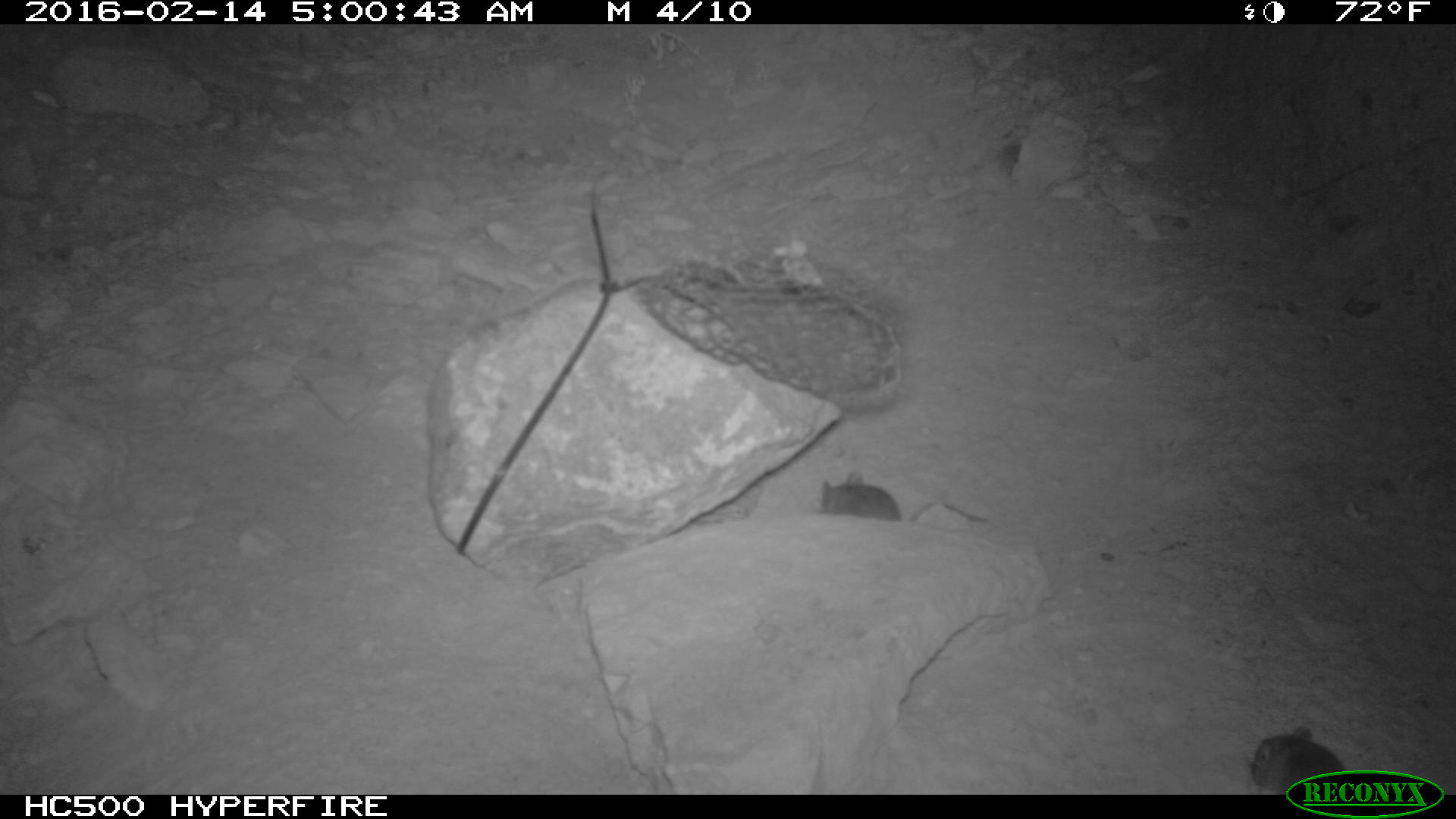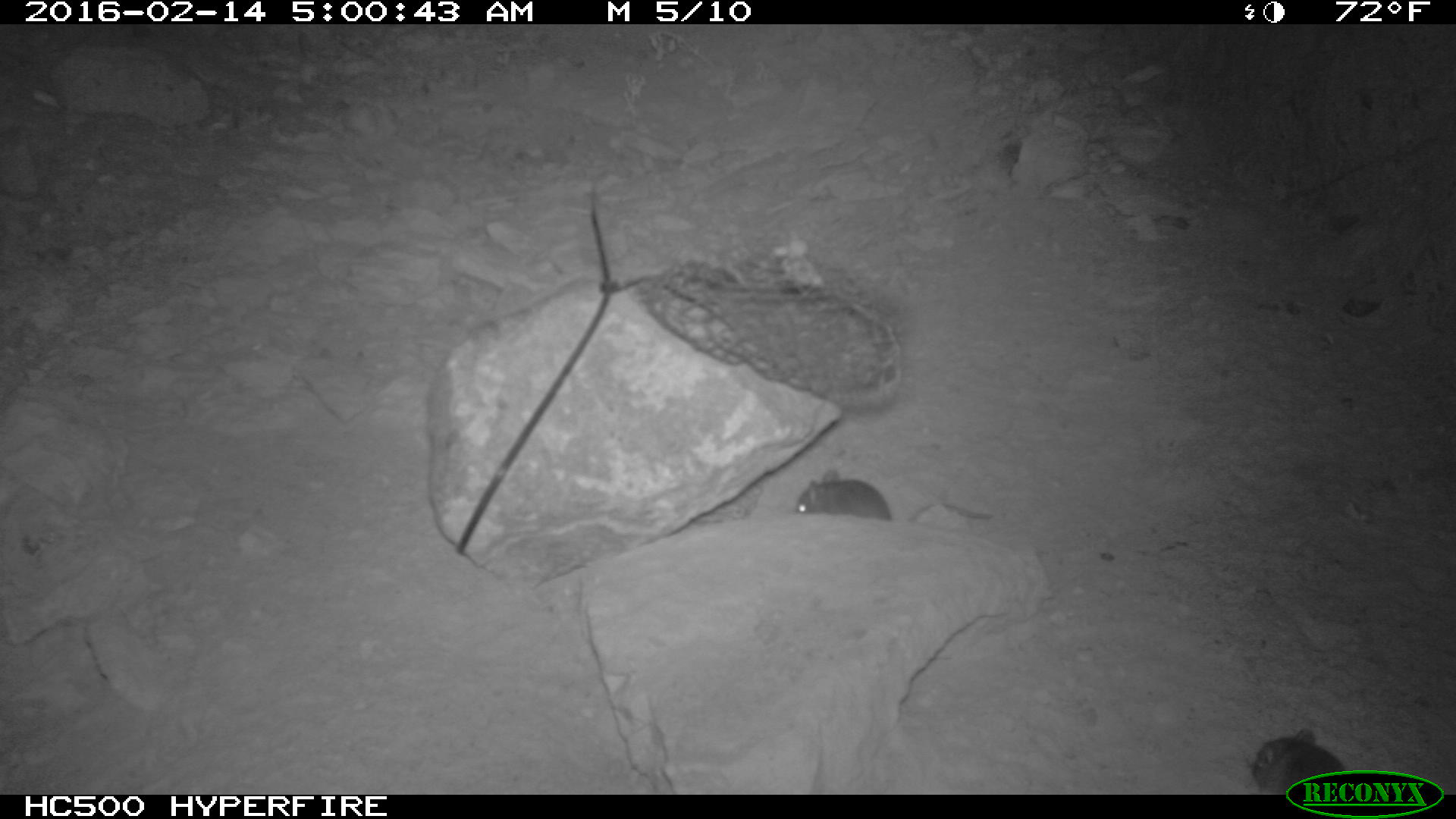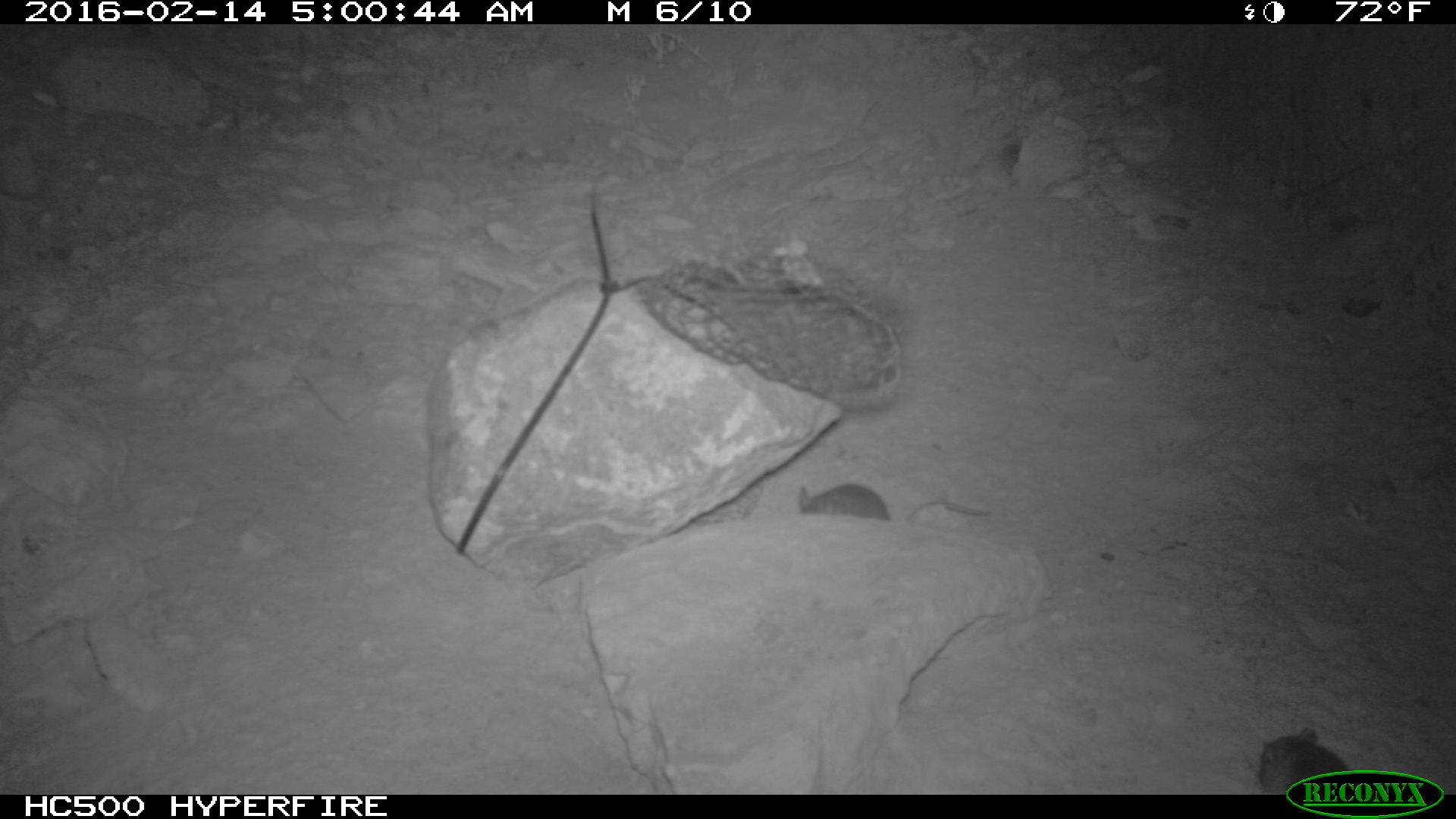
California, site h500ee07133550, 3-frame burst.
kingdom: Animalia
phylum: Chordata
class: Mammalia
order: Rodentia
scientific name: Rodentia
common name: rodent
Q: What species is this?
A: Rodent (Rodentia).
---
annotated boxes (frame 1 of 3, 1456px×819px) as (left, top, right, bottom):
rodent: (819, 473, 987, 522); (1246, 725, 1346, 794)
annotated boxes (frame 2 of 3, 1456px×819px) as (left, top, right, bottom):
rodent: (793, 469, 991, 522); (1249, 728, 1344, 795)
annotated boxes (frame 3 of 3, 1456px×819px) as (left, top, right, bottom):
rodent: (797, 482, 990, 526); (1254, 727, 1349, 794)